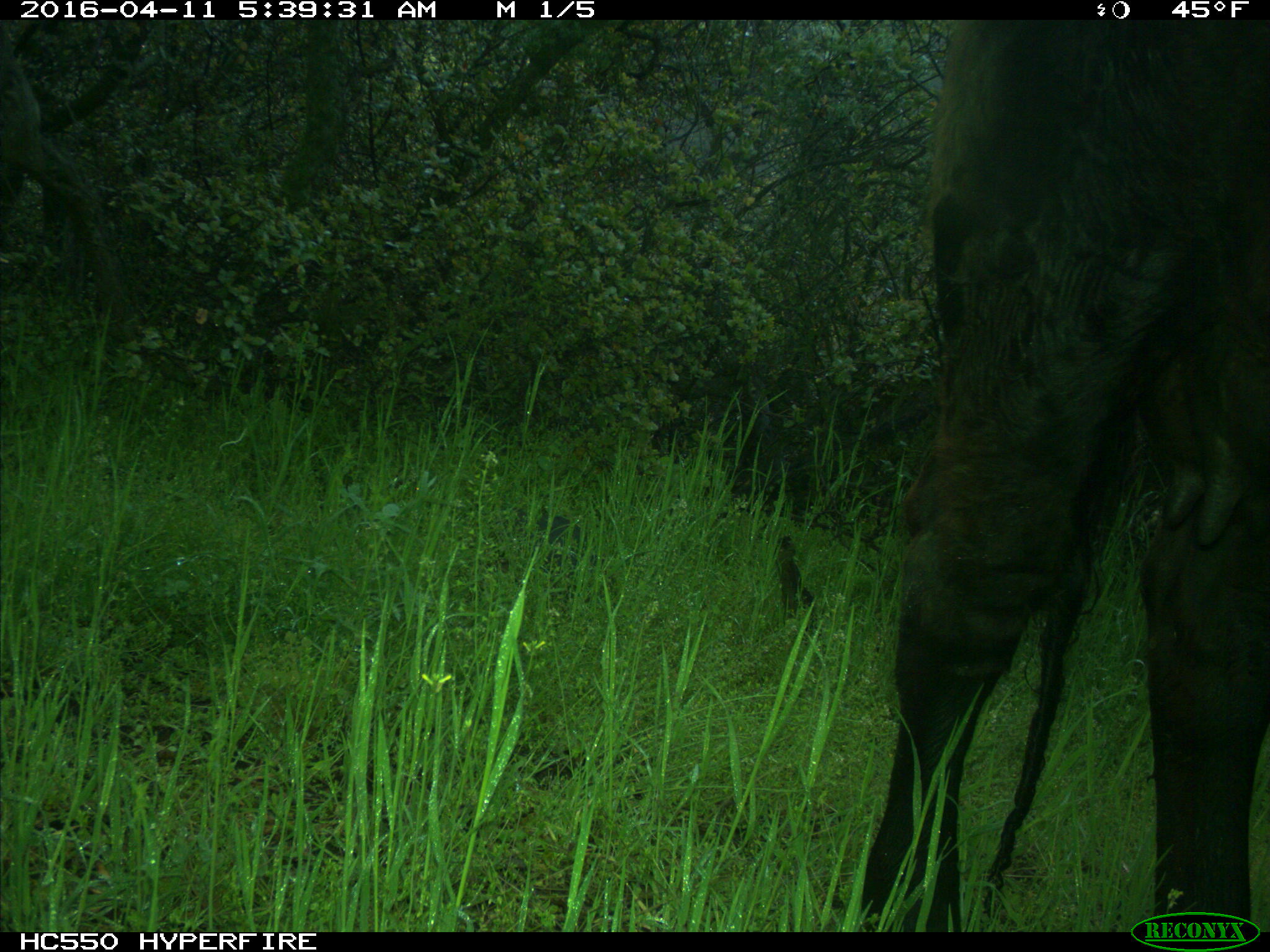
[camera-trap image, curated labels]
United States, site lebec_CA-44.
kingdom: Animalia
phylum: Chordata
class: Mammalia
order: Artiodactyla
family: Bovidae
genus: Bos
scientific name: Bos taurus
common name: domestic cow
Bos taurus (domestic cow).